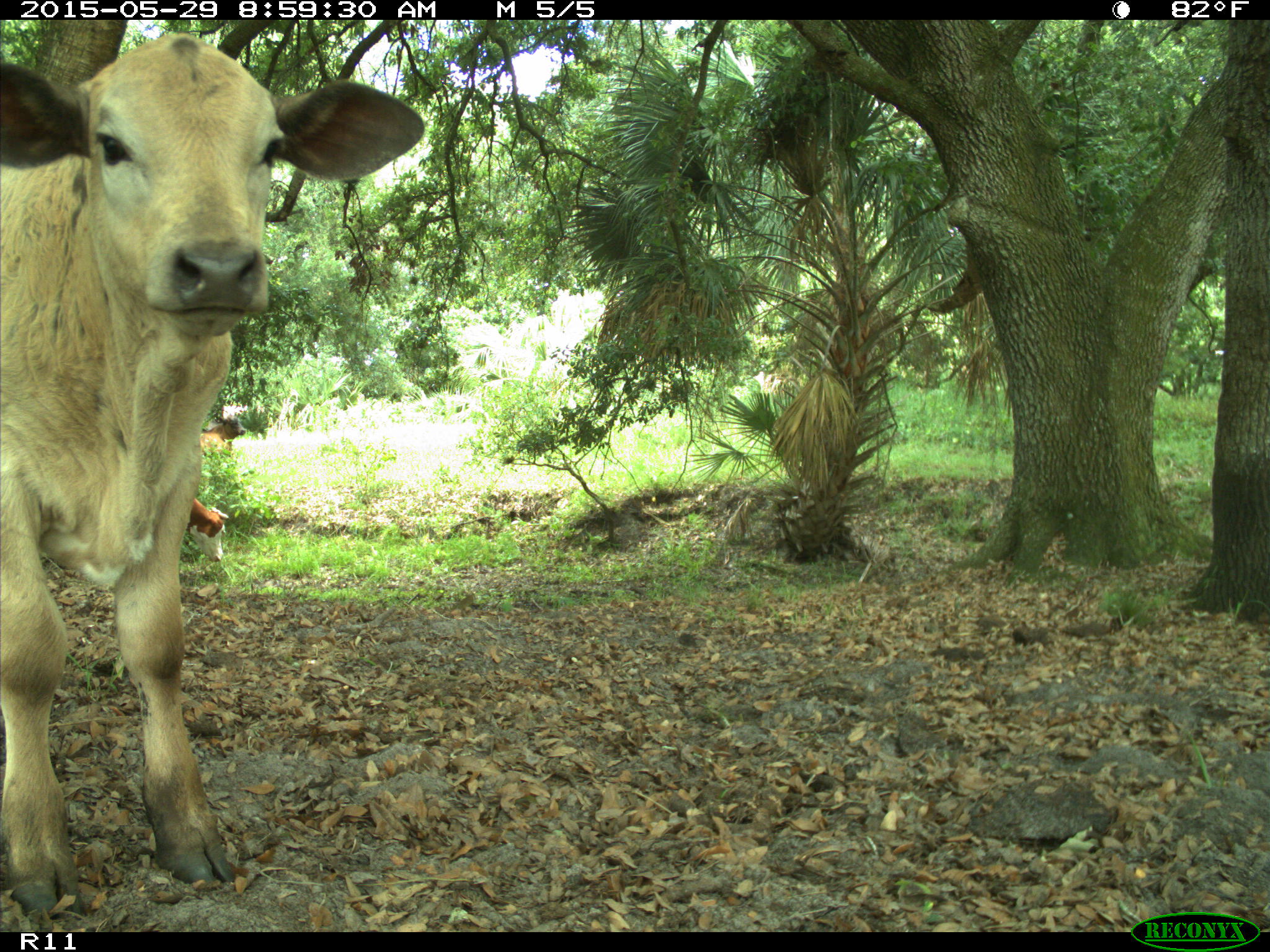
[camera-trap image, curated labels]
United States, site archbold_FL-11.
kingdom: Animalia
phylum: Chordata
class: Mammalia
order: Artiodactyla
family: Bovidae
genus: Bos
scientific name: Bos taurus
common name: domestic cow